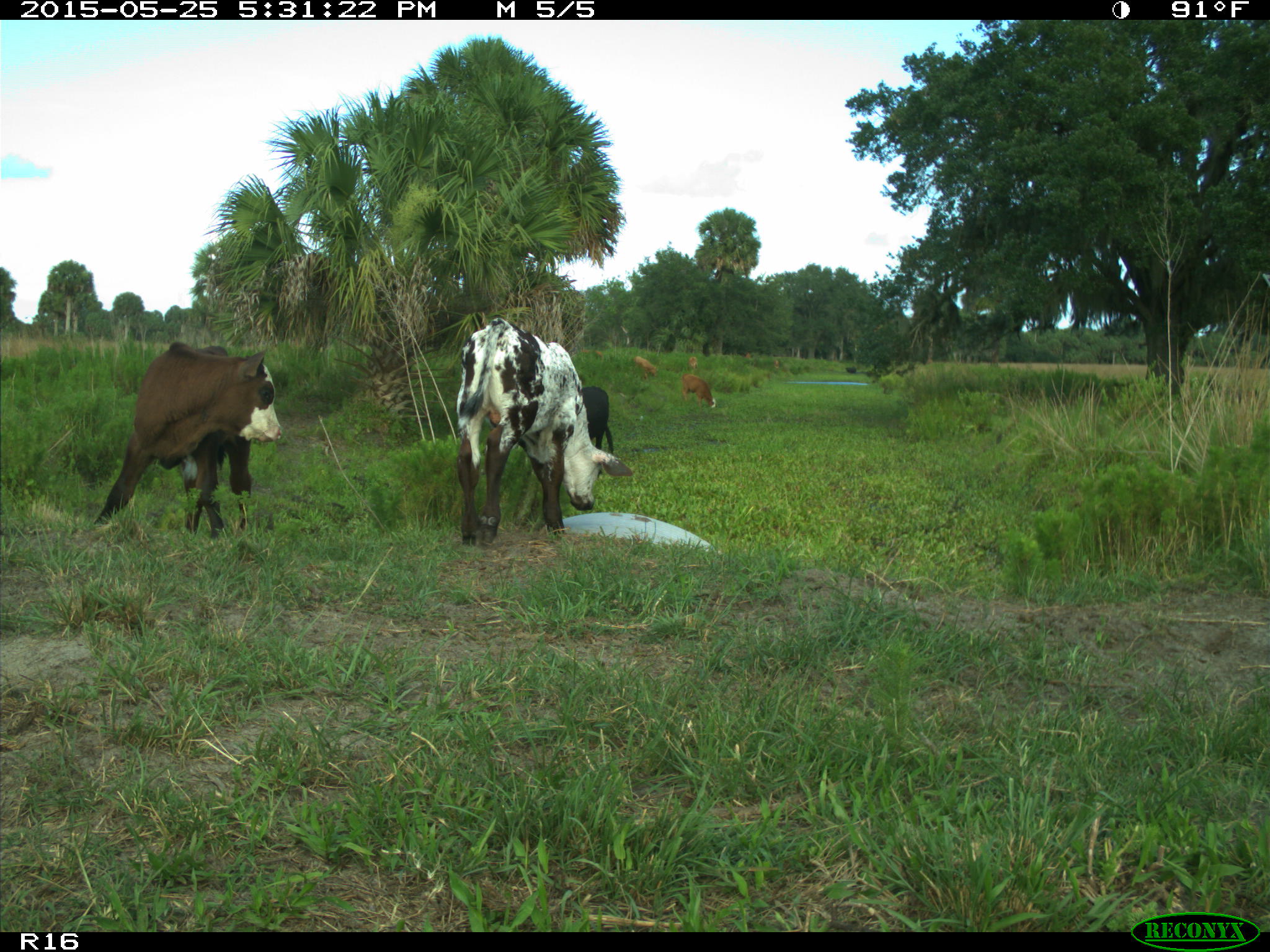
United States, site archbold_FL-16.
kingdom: Animalia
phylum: Chordata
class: Mammalia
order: Artiodactyla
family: Bovidae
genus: Bos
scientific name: Bos taurus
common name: domestic cow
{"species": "Bos taurus (domestic cow)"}